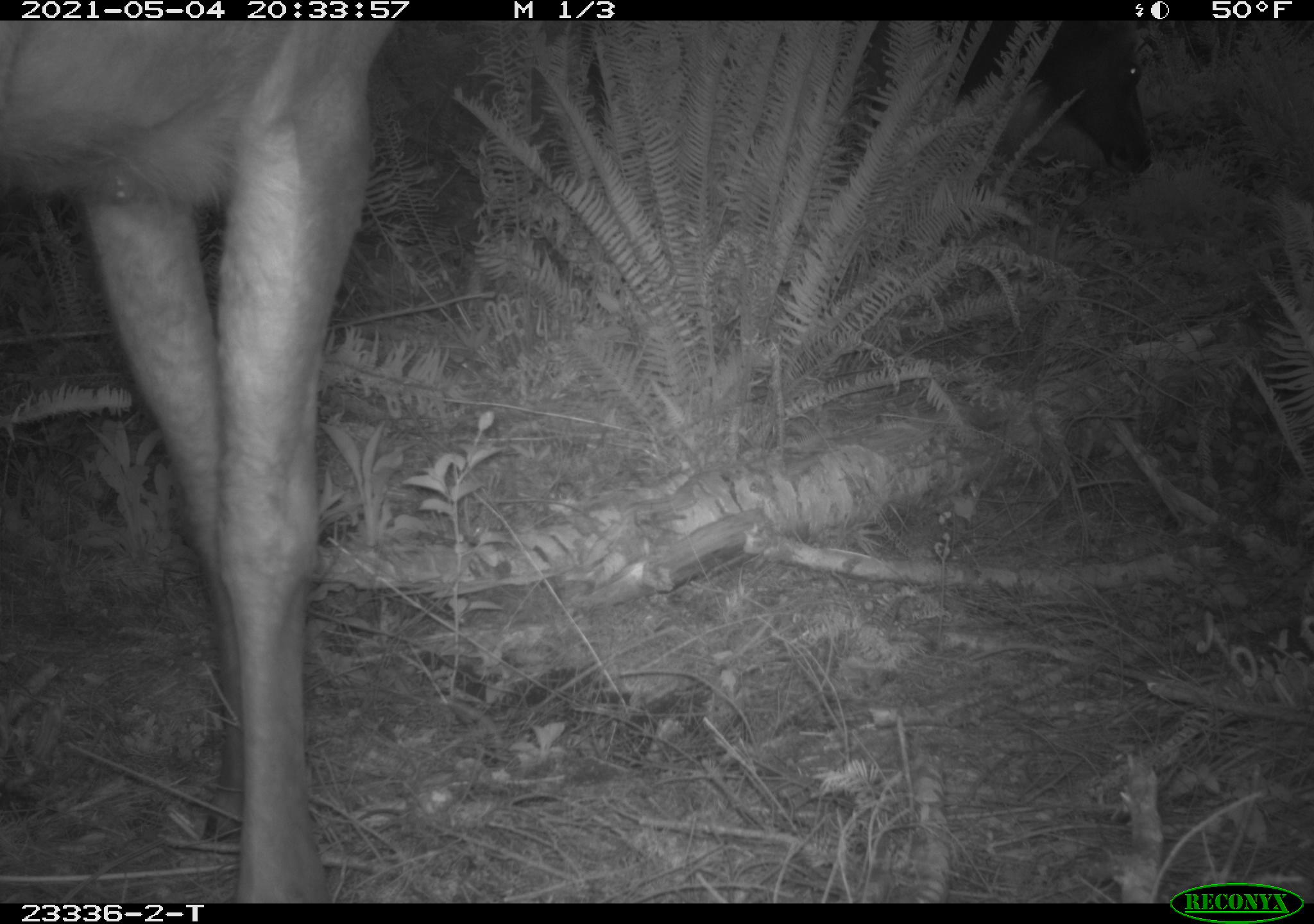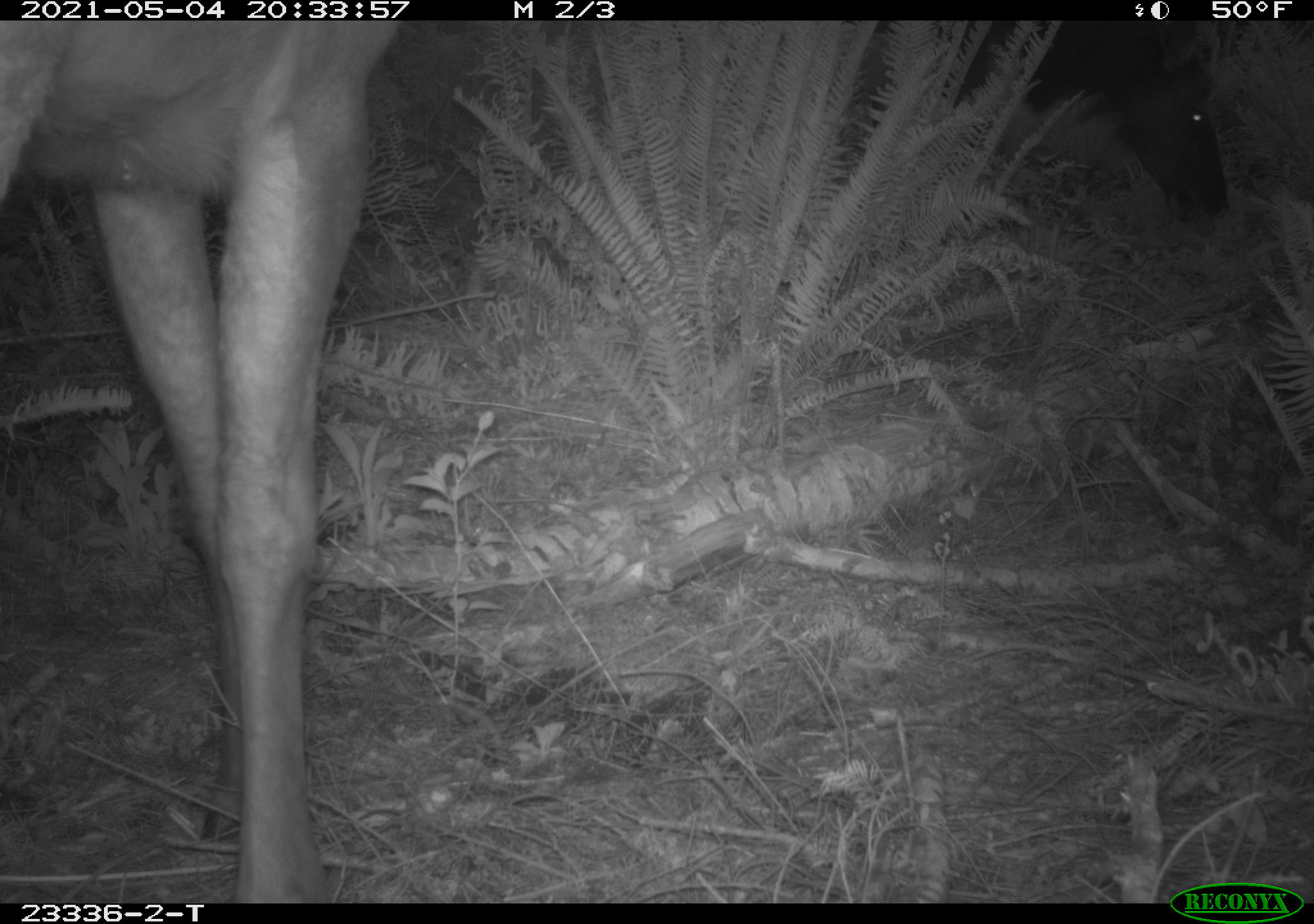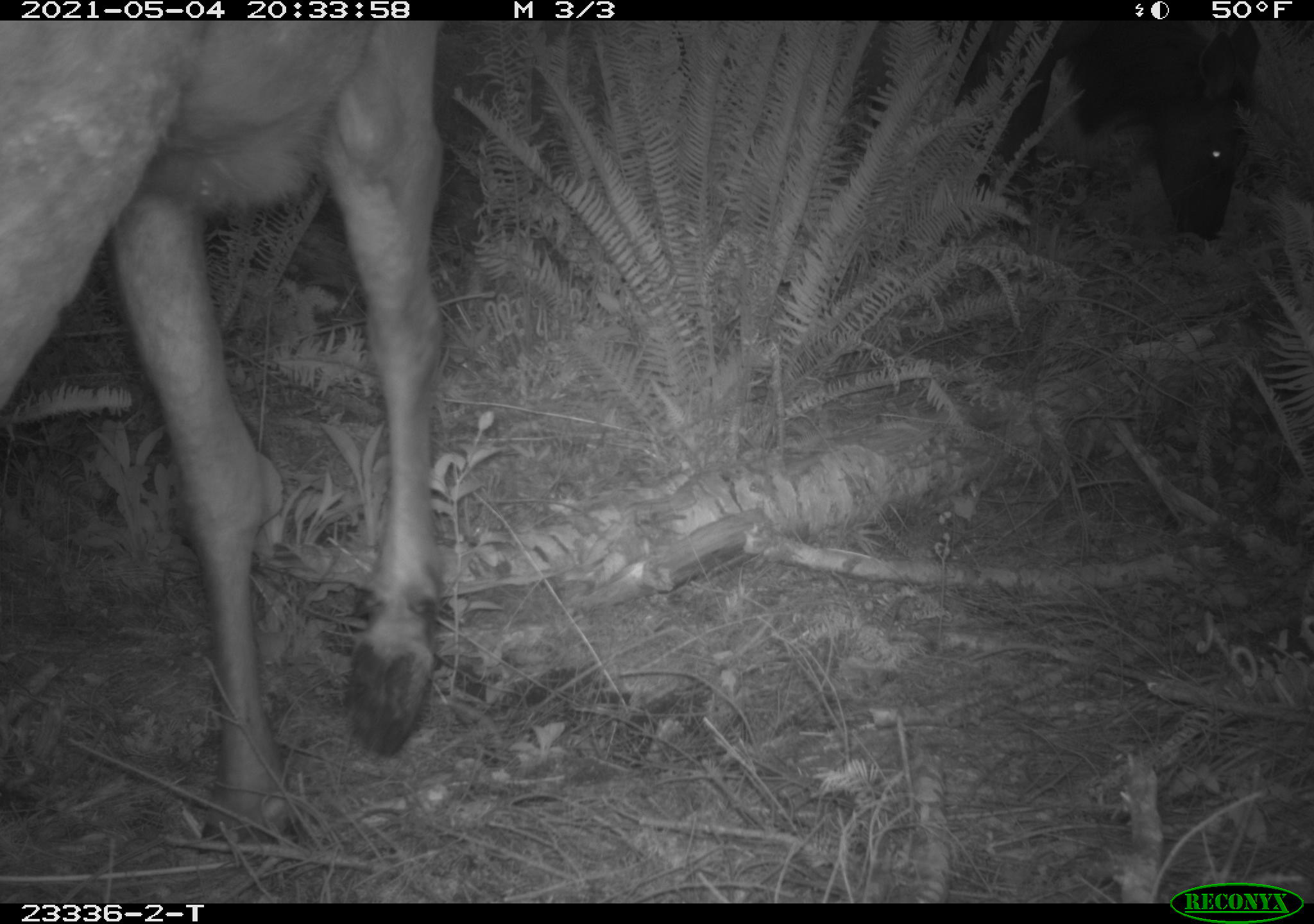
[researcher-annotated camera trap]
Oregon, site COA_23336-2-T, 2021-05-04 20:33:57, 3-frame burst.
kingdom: Animalia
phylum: Chordata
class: Mammalia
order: Artiodactyla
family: Cervidae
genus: Cervus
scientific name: Cervus canadensis roosevelti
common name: roosevelt elk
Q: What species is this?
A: Roosevelt elk (Cervus canadensis roosevelti).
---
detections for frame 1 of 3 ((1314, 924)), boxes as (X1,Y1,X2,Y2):
roosevelt elk: (10,24,399,894)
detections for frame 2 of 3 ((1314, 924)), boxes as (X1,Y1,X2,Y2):
roosevelt elk: (4,21,404,895)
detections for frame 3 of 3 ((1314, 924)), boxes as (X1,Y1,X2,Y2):
roosevelt elk: (1,24,450,860)